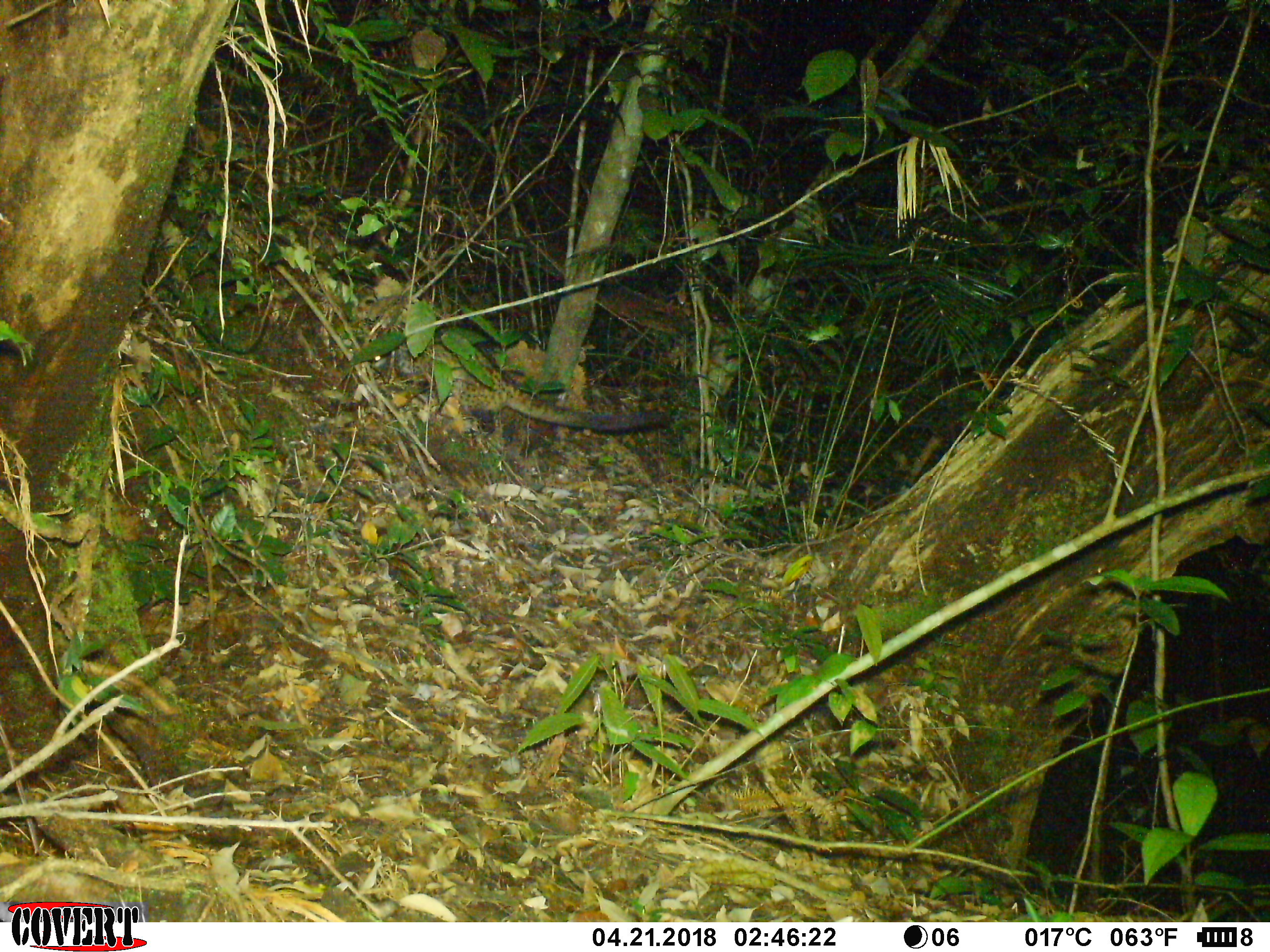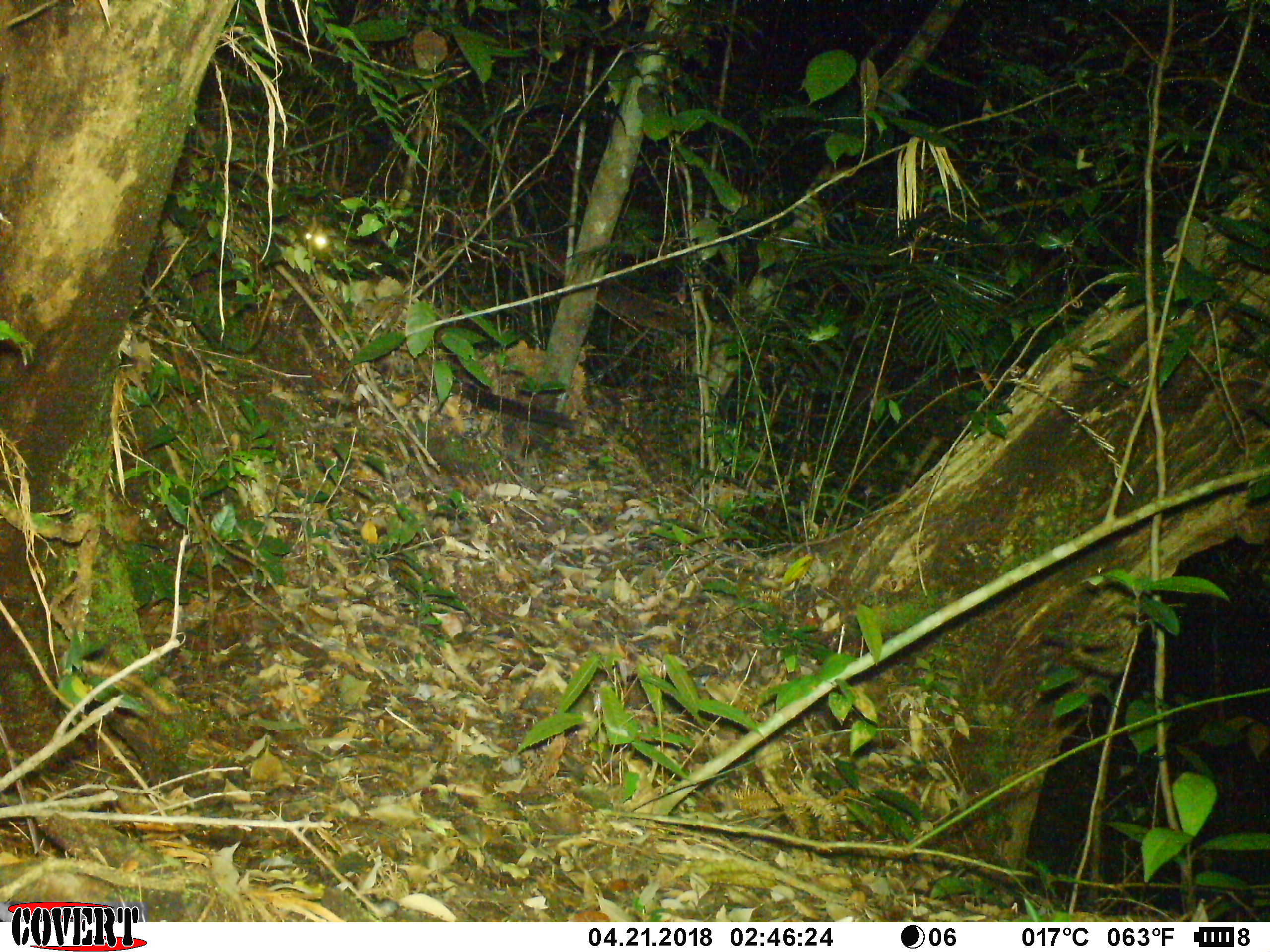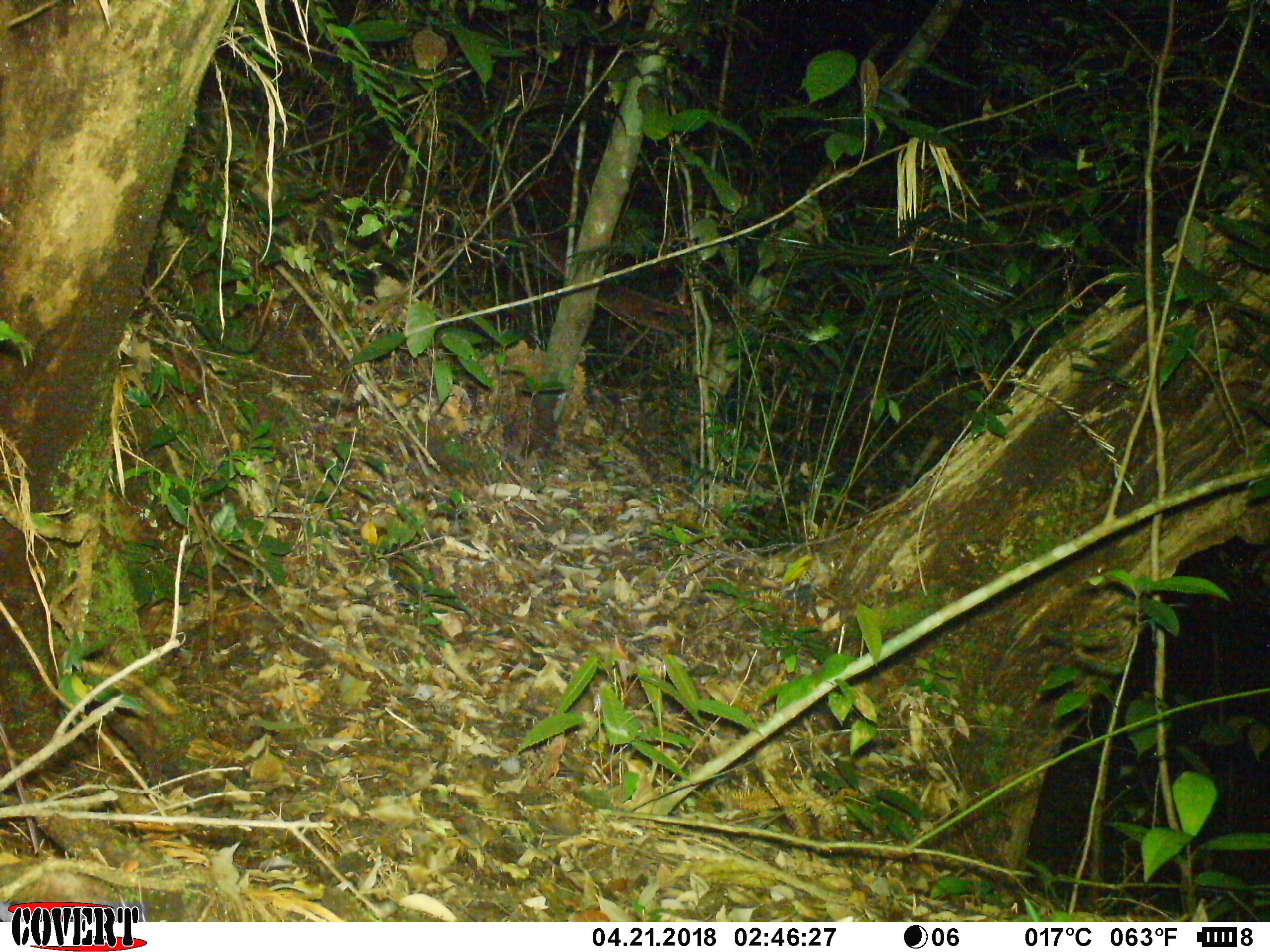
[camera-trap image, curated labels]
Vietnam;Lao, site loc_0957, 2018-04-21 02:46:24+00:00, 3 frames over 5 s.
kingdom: Animalia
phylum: Chordata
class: Mammalia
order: Carnivora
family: Viverridae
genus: Paradoxurus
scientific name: Paradoxurus hermaphroditus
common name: common palm civet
Common palm civet (Paradoxurus hermaphroditus). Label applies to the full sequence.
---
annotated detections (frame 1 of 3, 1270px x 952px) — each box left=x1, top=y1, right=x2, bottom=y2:
common palm civet: left=367, top=343, right=671, bottom=435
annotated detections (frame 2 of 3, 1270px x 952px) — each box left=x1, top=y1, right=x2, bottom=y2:
common palm civet: left=303, top=227, right=583, bottom=430